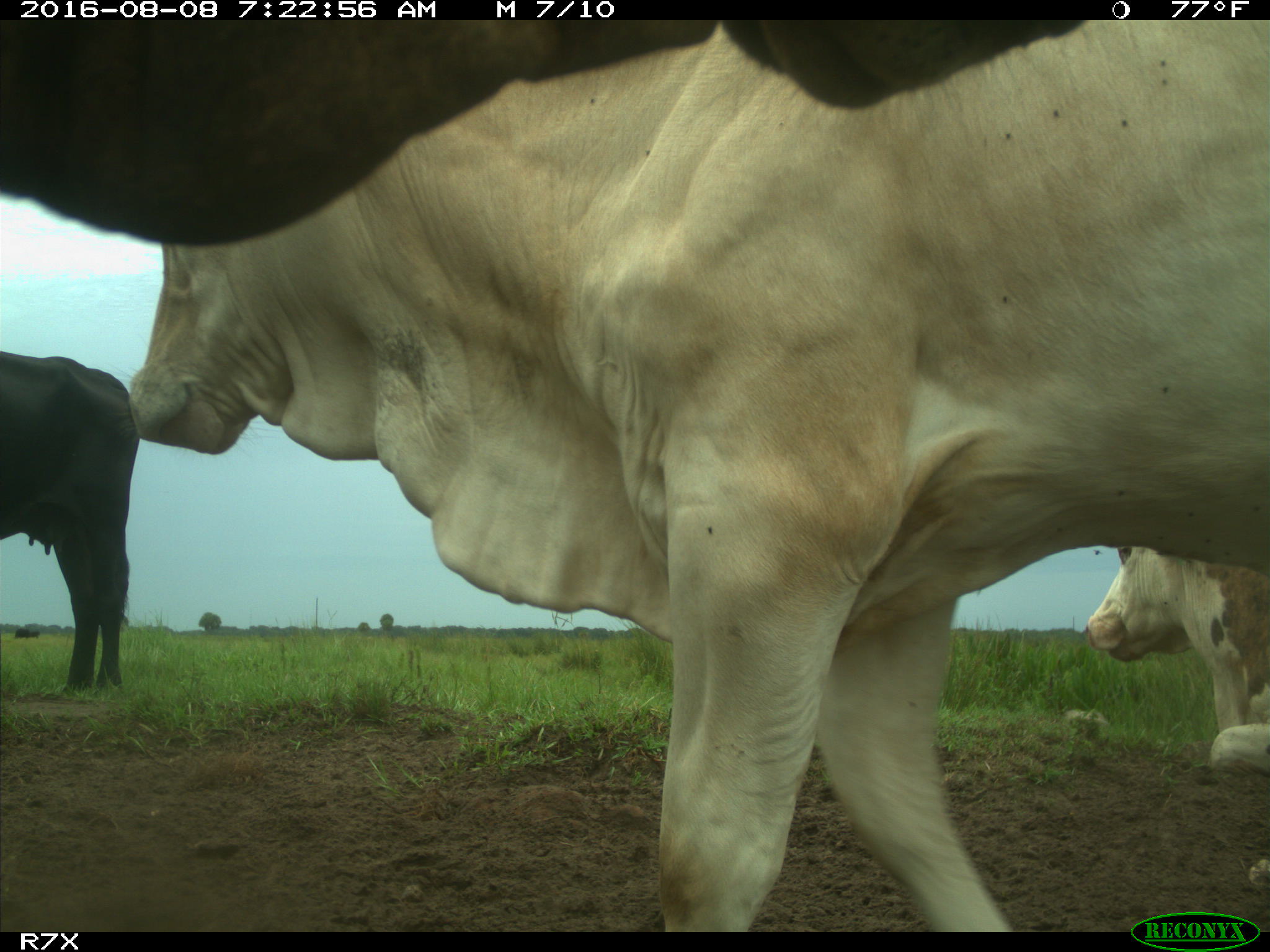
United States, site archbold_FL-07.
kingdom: Animalia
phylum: Chordata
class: Mammalia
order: Artiodactyla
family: Bovidae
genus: Bos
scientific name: Bos taurus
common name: domestic cow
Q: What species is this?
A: Bos taurus (domestic cow).